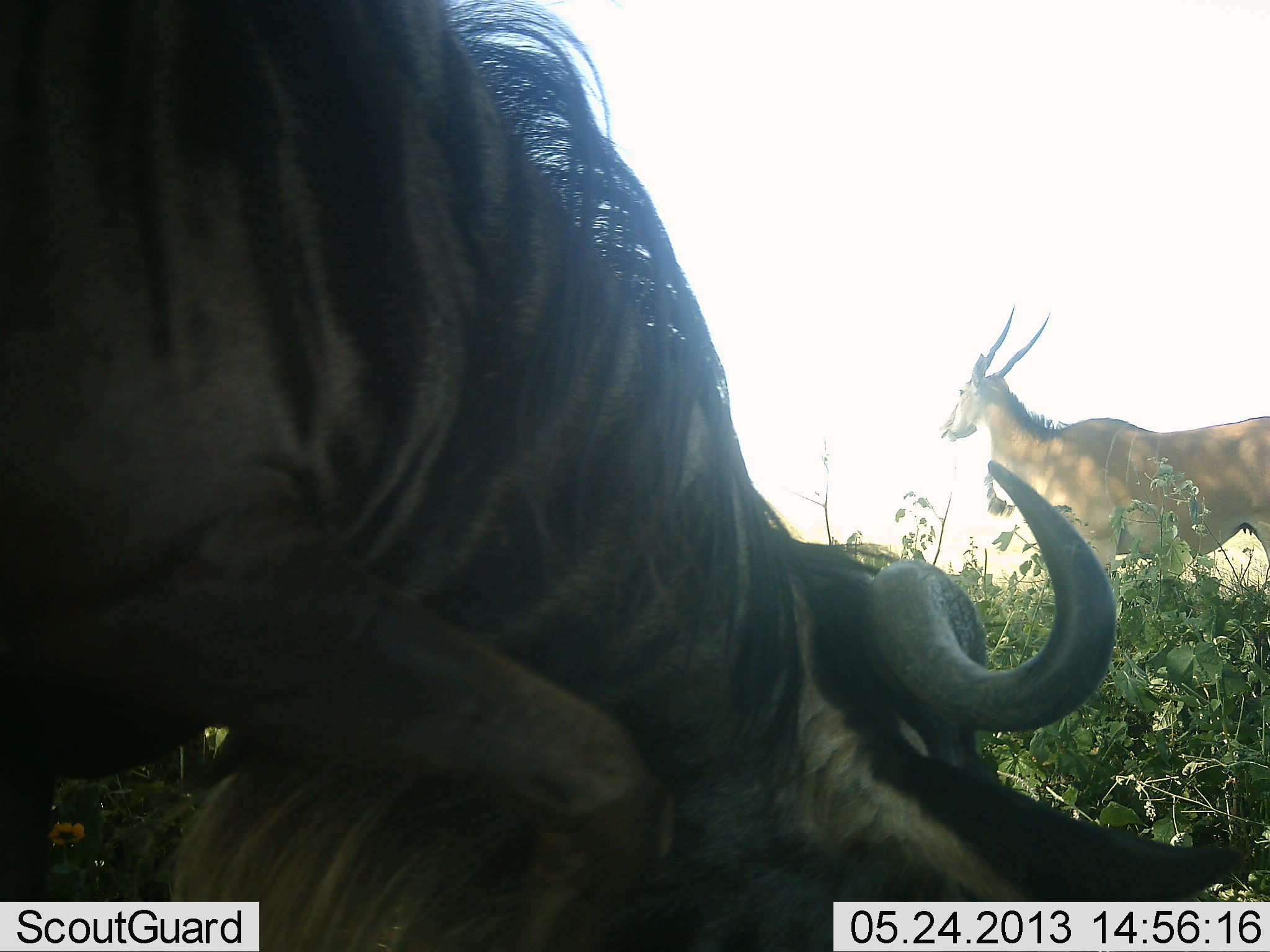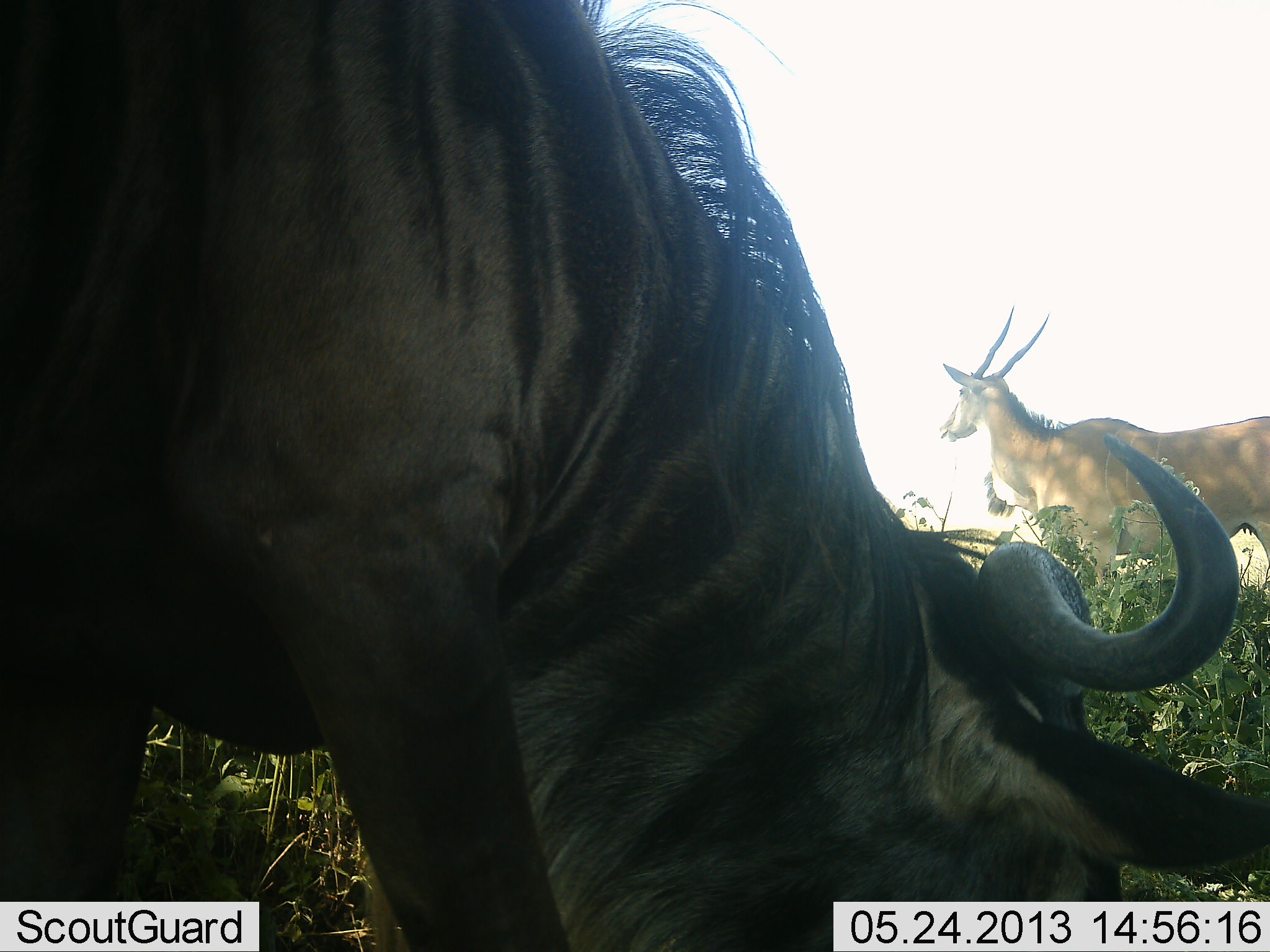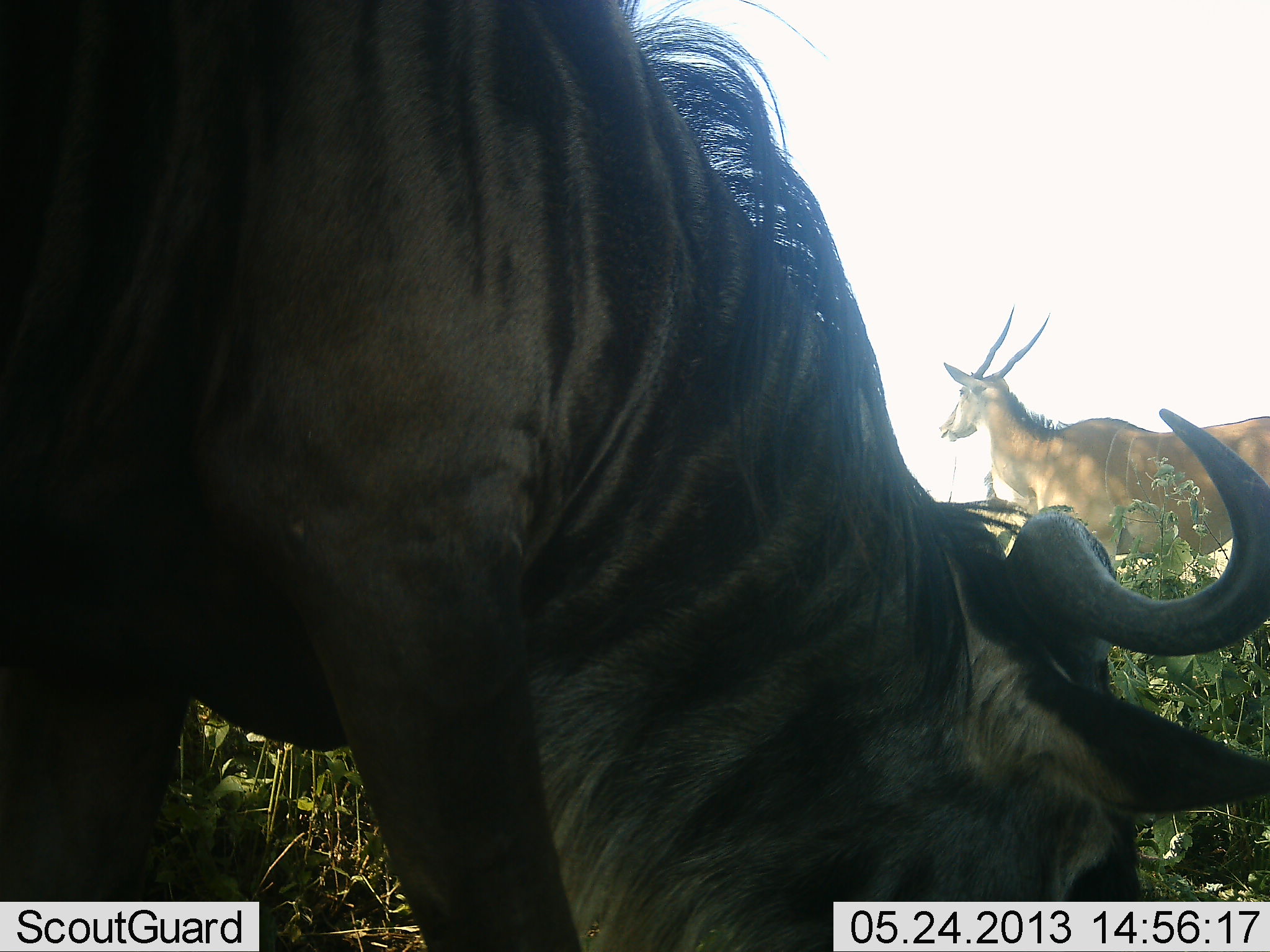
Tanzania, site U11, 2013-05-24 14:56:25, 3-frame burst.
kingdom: Animalia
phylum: Chordata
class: Mammalia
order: Artiodactyla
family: Bovidae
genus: Tragelaphus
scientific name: Tragelaphus oryx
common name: eland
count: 1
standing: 100%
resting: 0%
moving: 0%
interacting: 0%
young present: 0%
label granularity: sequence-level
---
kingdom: Animalia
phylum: Chordata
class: Mammalia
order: Artiodactyla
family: Bovidae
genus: Connochaetes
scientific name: Connochaetes taurinus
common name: blue wildebeest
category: wildebeest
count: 1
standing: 3%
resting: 0%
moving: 10%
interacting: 0%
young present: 0%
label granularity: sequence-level